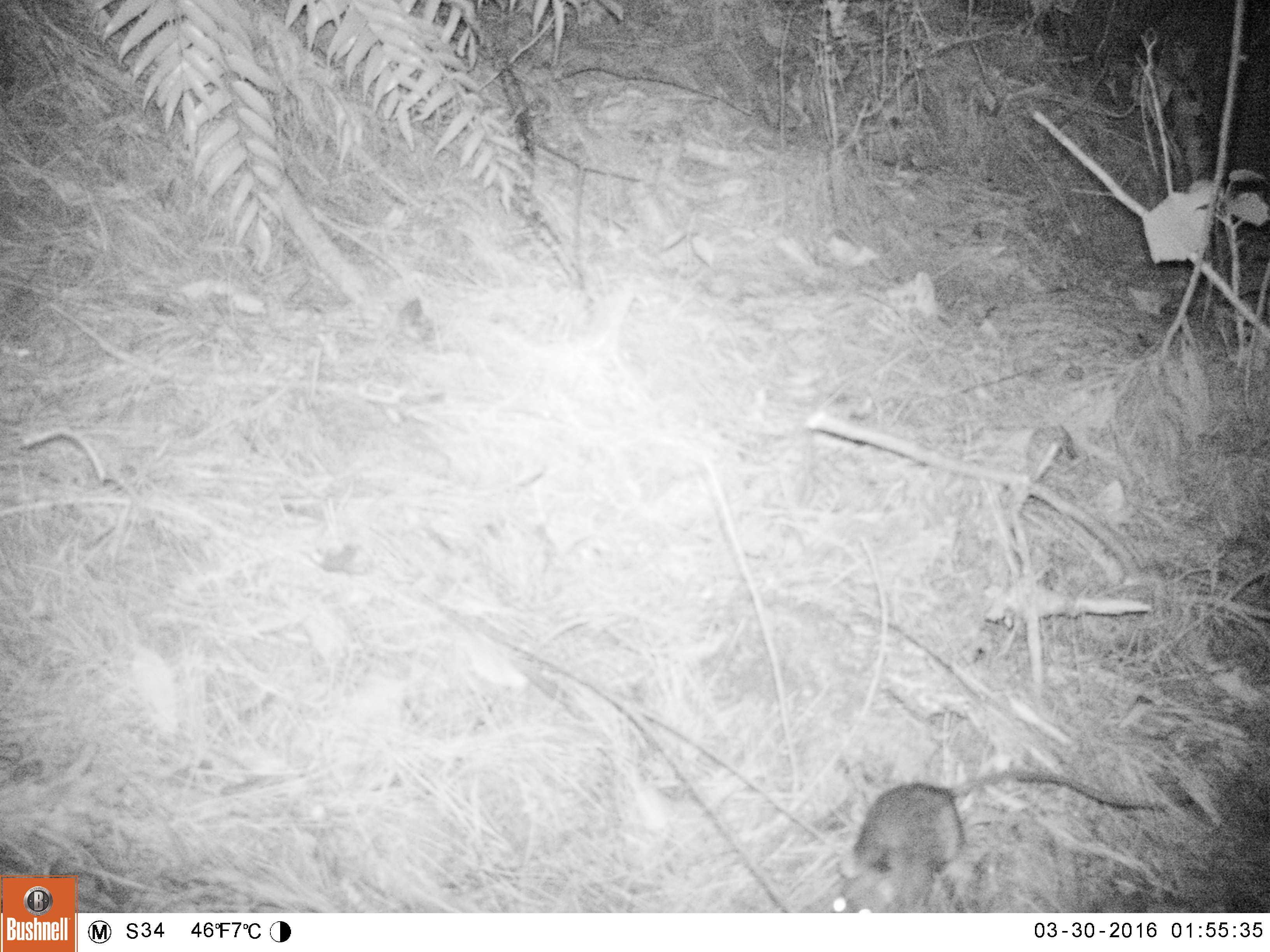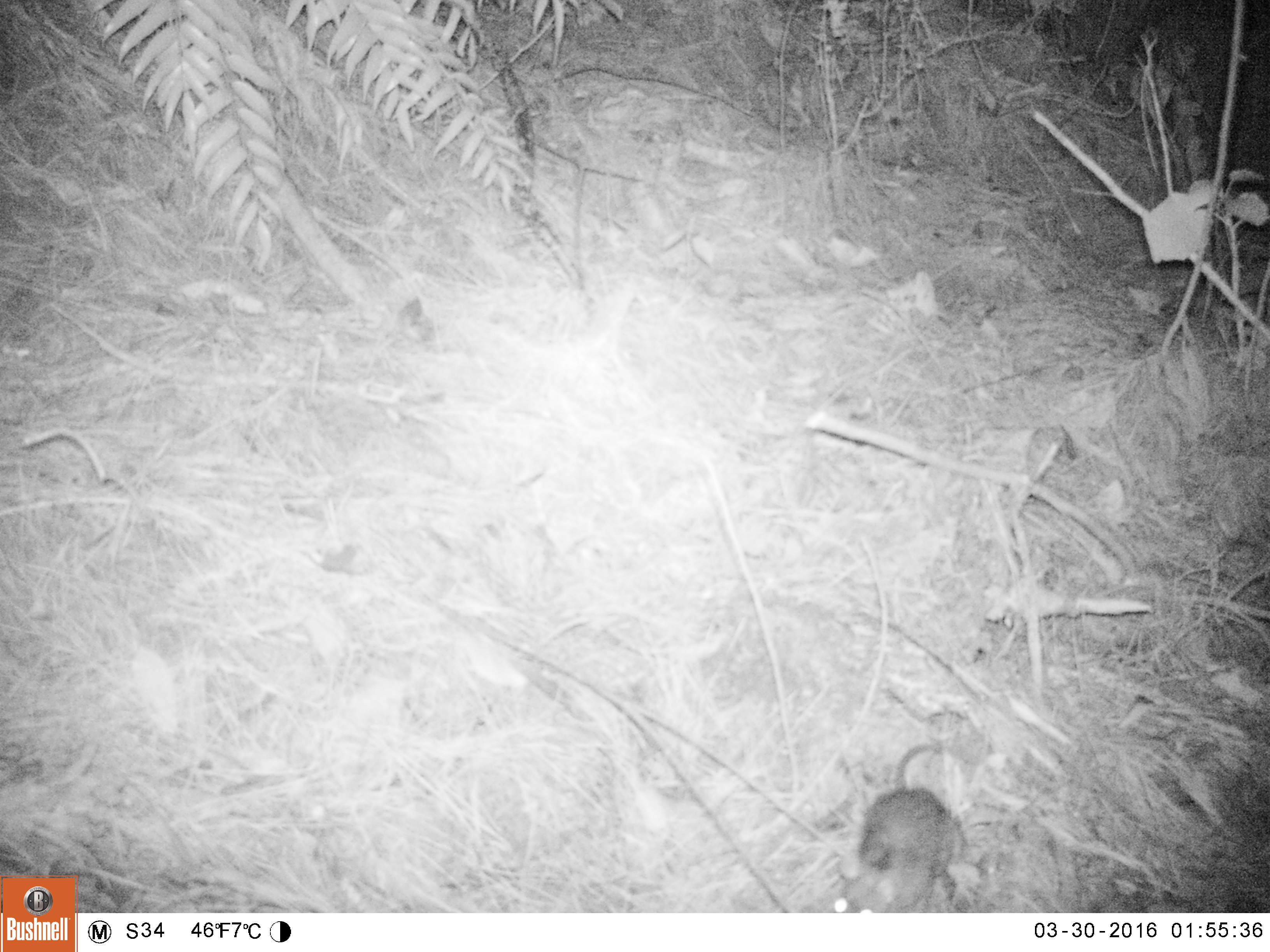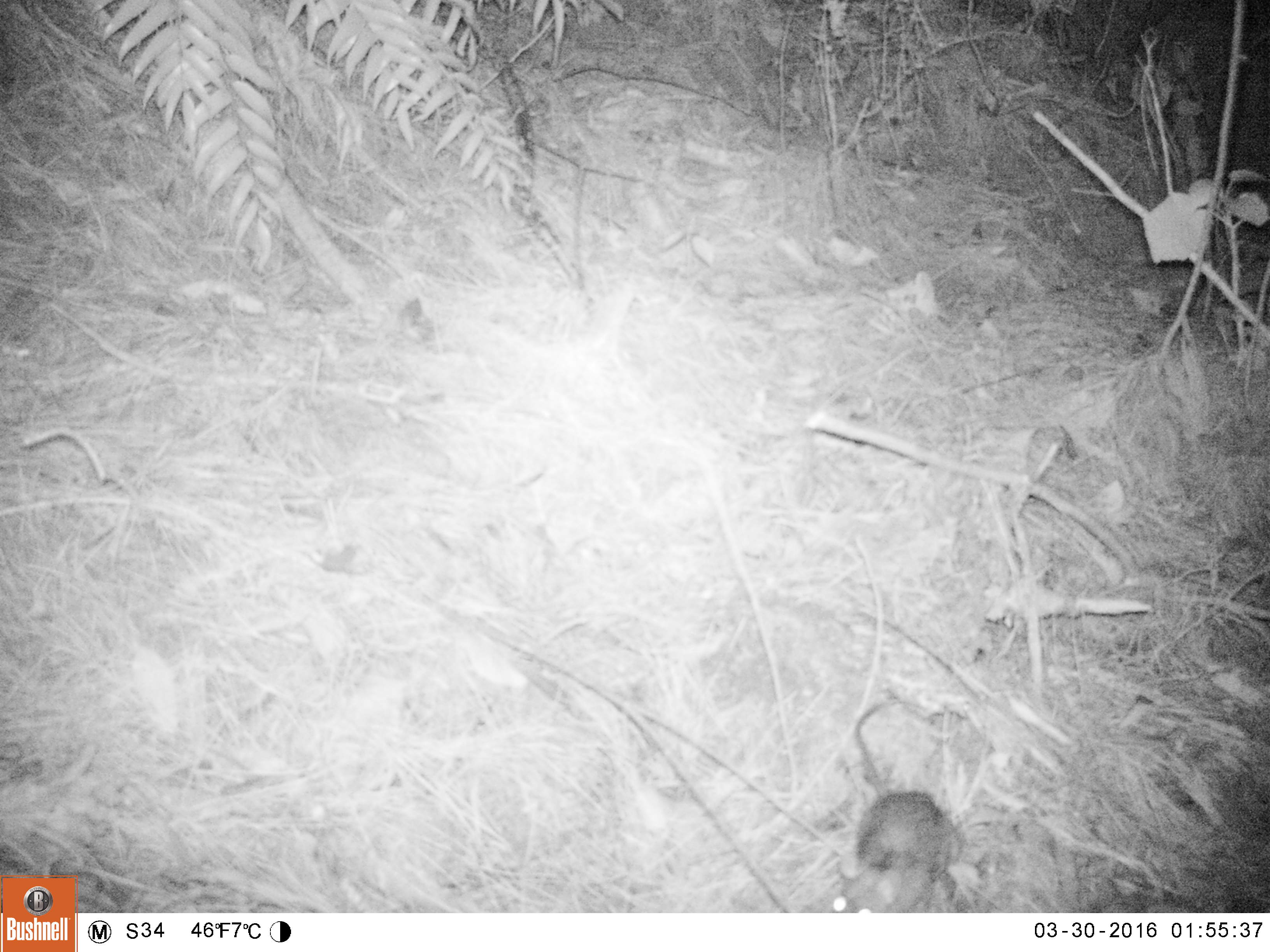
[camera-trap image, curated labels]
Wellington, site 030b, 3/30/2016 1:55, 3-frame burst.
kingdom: Animalia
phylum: Chordata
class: Mammalia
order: Rodentia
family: Muridae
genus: Rattus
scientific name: Rattus rattus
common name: ship rat